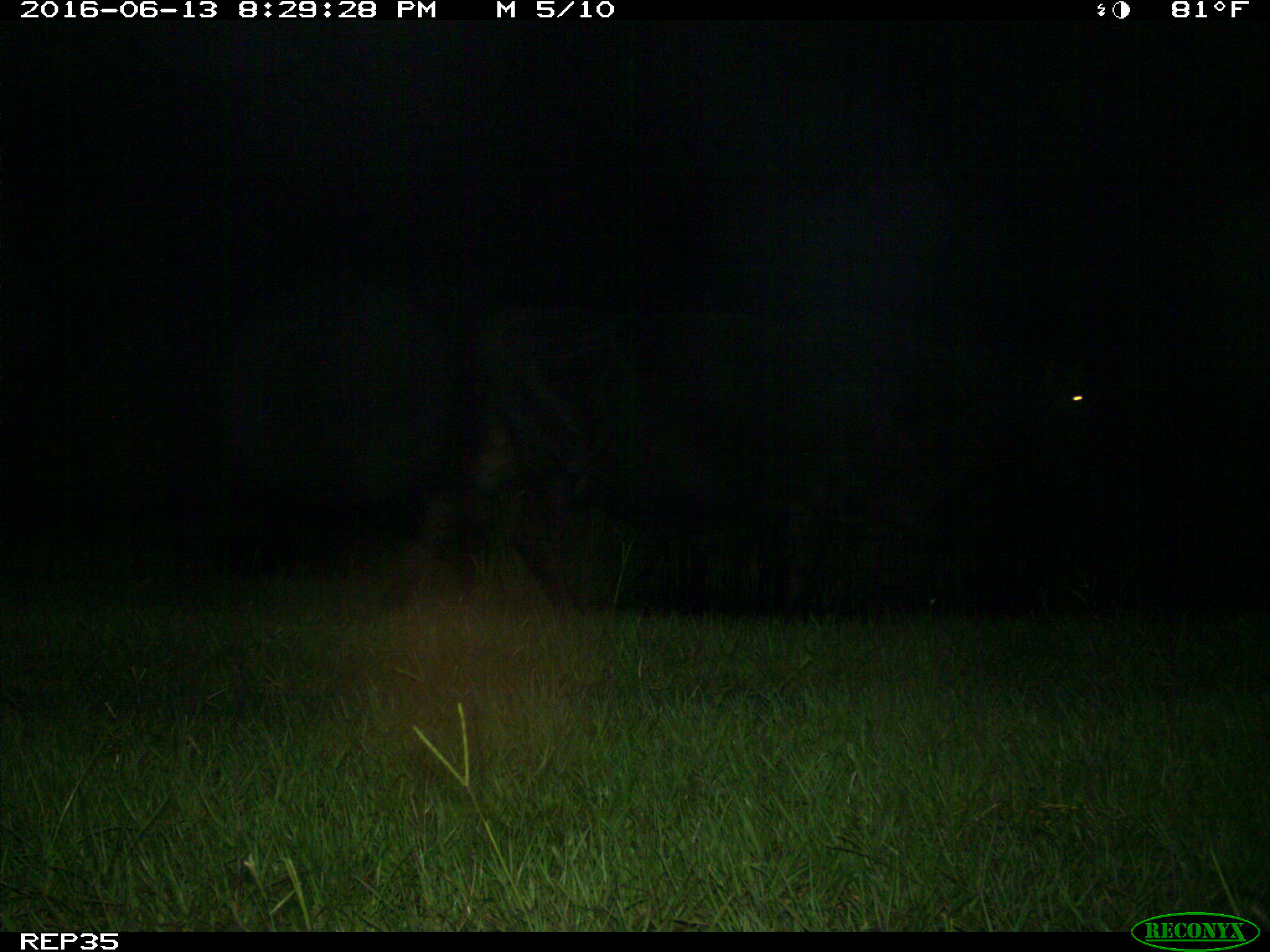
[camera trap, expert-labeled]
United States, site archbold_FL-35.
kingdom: Animalia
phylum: Chordata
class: Mammalia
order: Artiodactyla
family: Bovidae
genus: Bos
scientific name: Bos taurus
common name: domestic cow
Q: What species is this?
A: Bos taurus (domestic cow).